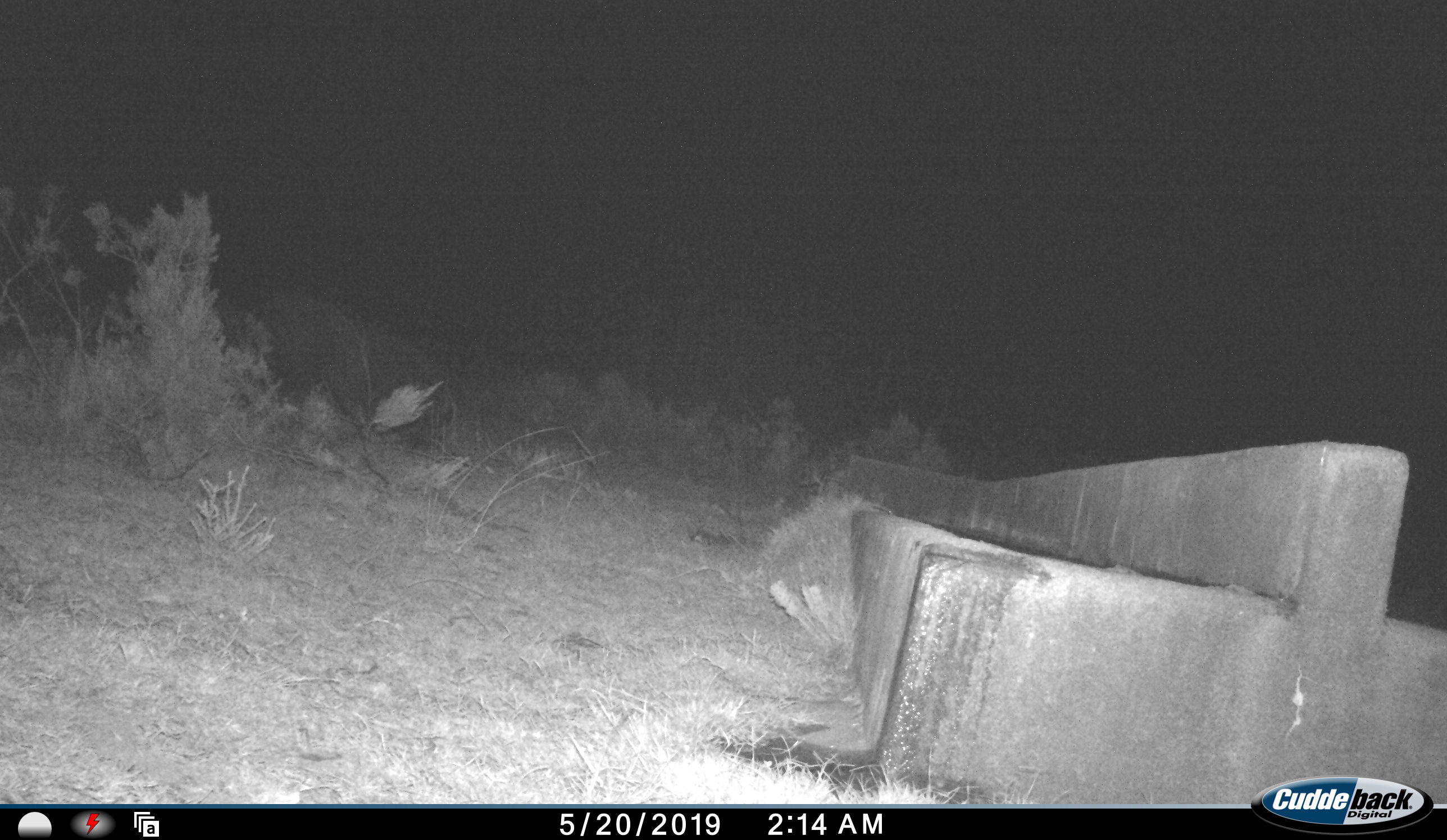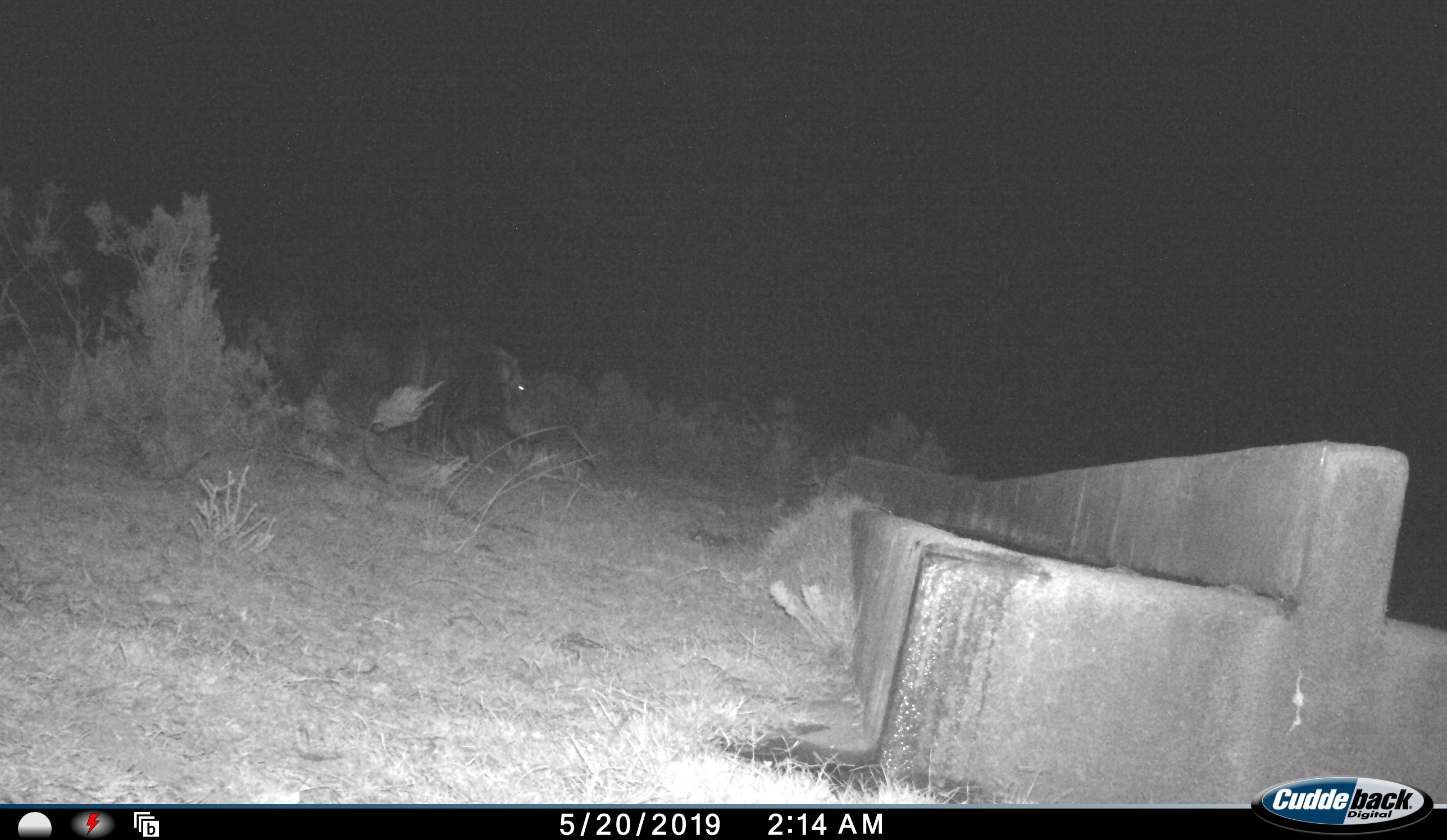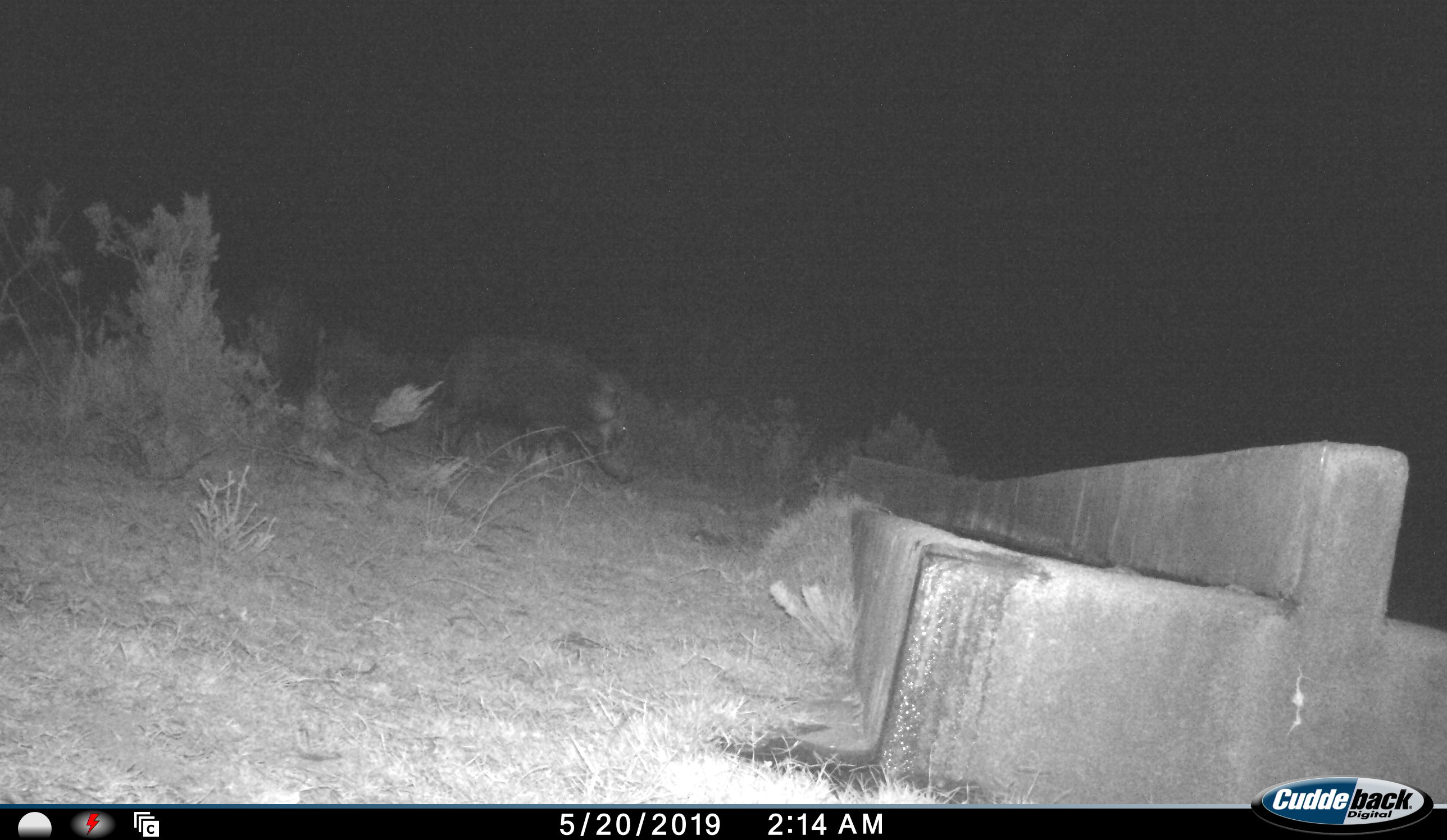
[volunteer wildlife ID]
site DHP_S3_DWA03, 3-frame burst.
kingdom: Animalia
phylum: Chordata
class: Mammalia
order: Artiodactyla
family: Suidae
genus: Potamochoerus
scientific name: Potamochoerus larvatus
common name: bushpig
Bushpig (Potamochoerus larvatus), count 1. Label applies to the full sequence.